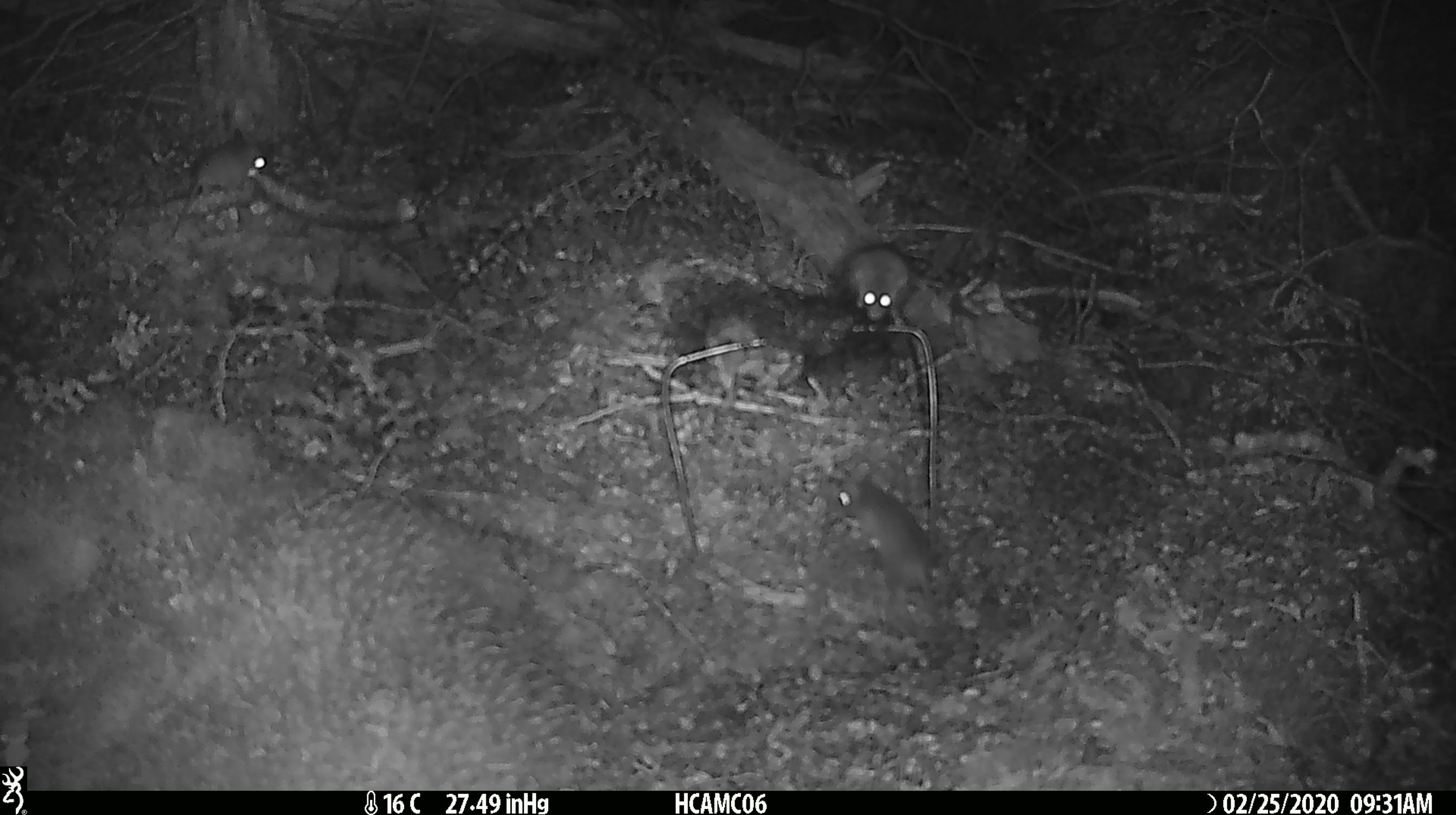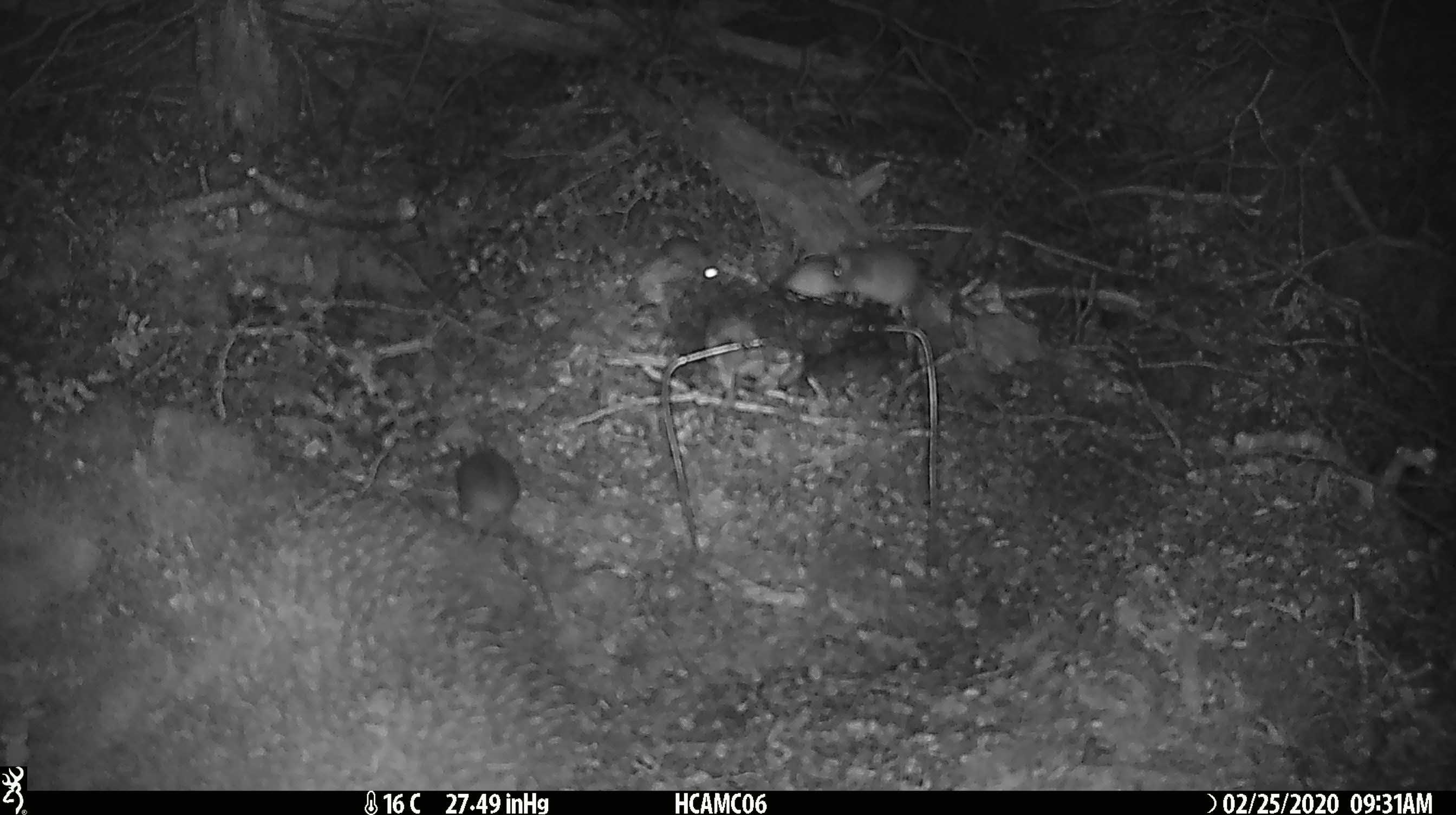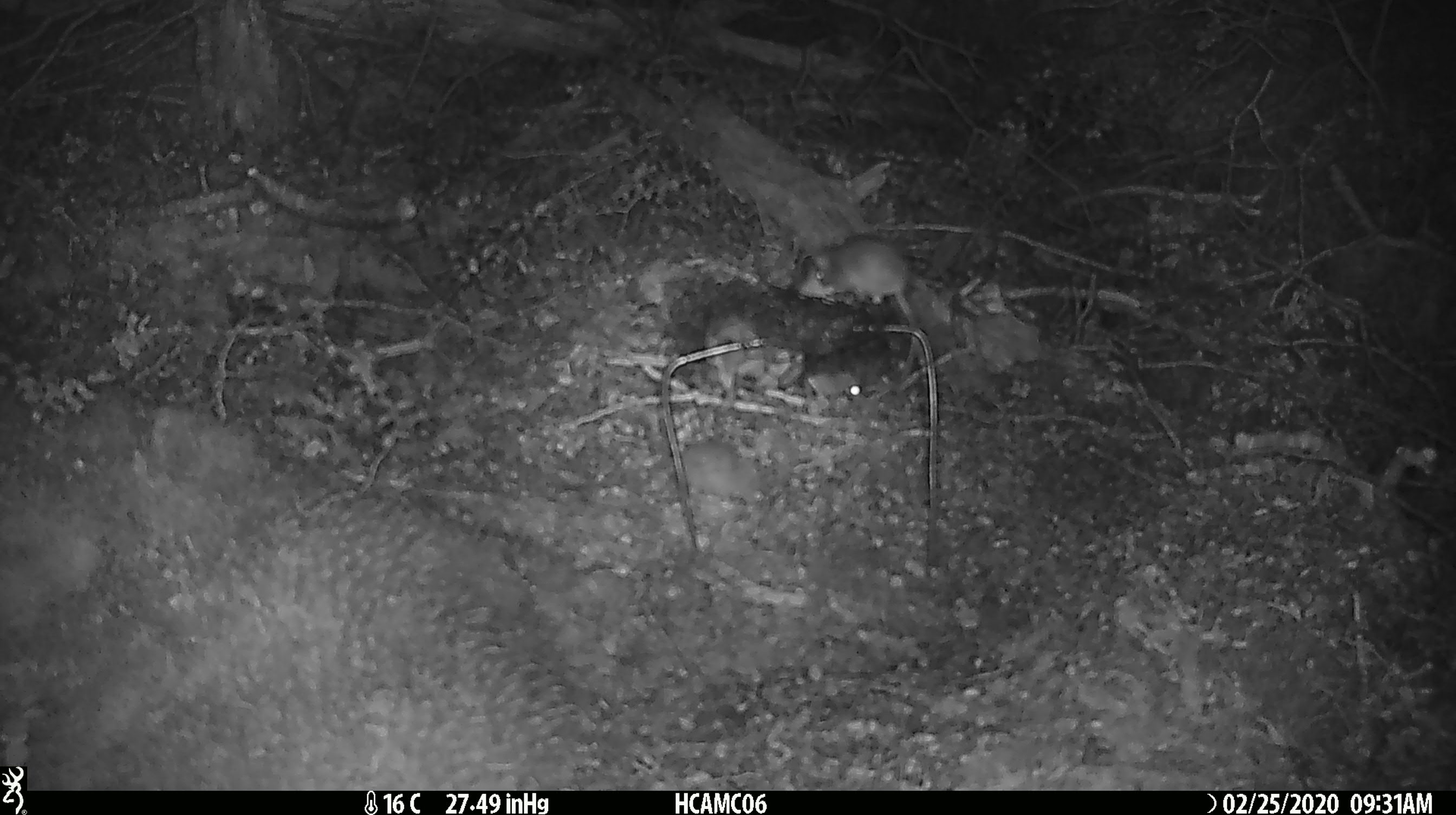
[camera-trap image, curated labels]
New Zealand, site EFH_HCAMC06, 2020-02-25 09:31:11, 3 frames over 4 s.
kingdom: Animalia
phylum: Chordata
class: Mammalia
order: Rodentia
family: Muridae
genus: Mus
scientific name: Mus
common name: mouse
Mouse (Mus).